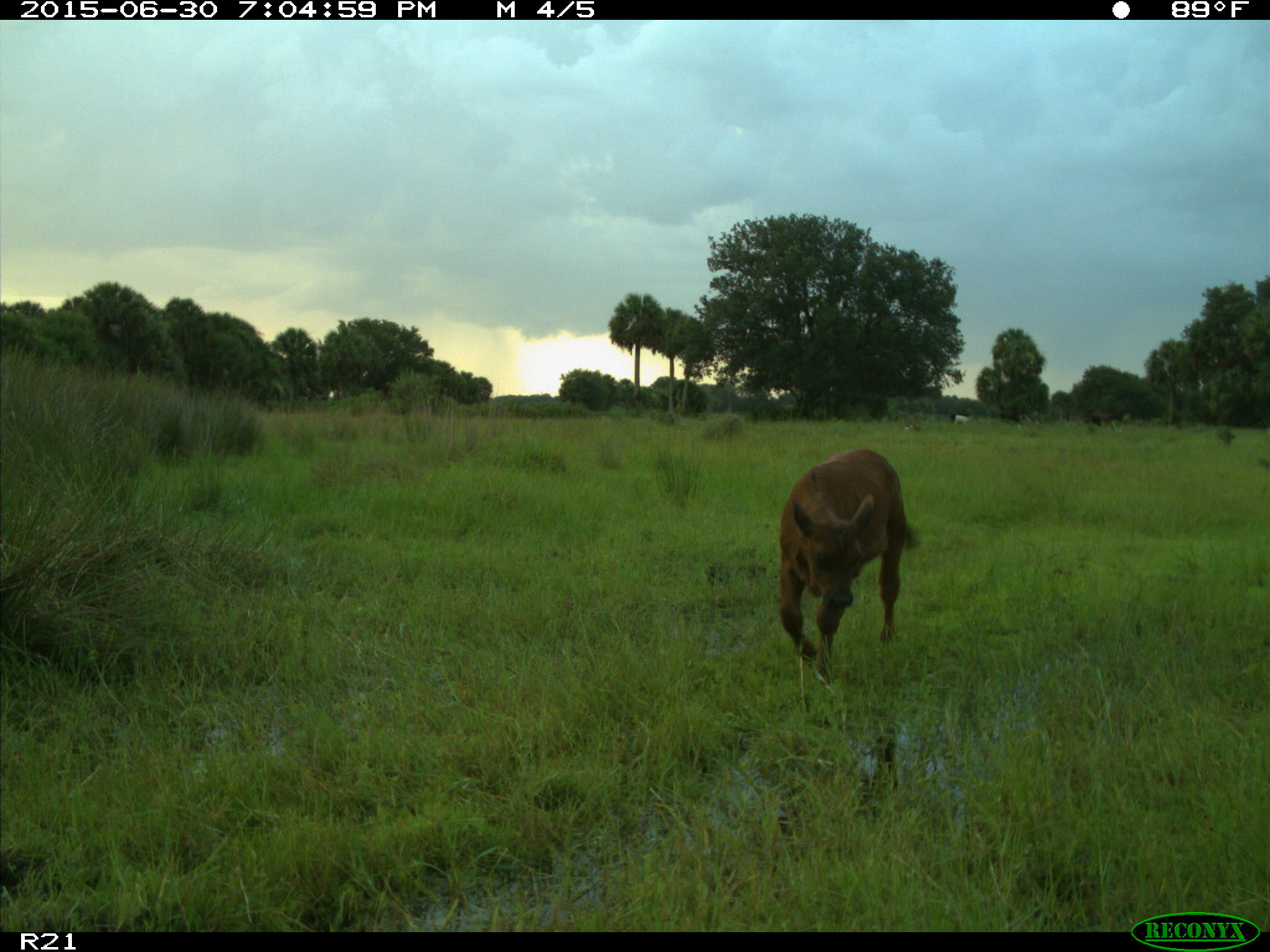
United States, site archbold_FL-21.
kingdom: Animalia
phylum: Chordata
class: Mammalia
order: Artiodactyla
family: Bovidae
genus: Bos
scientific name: Bos taurus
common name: domestic cow